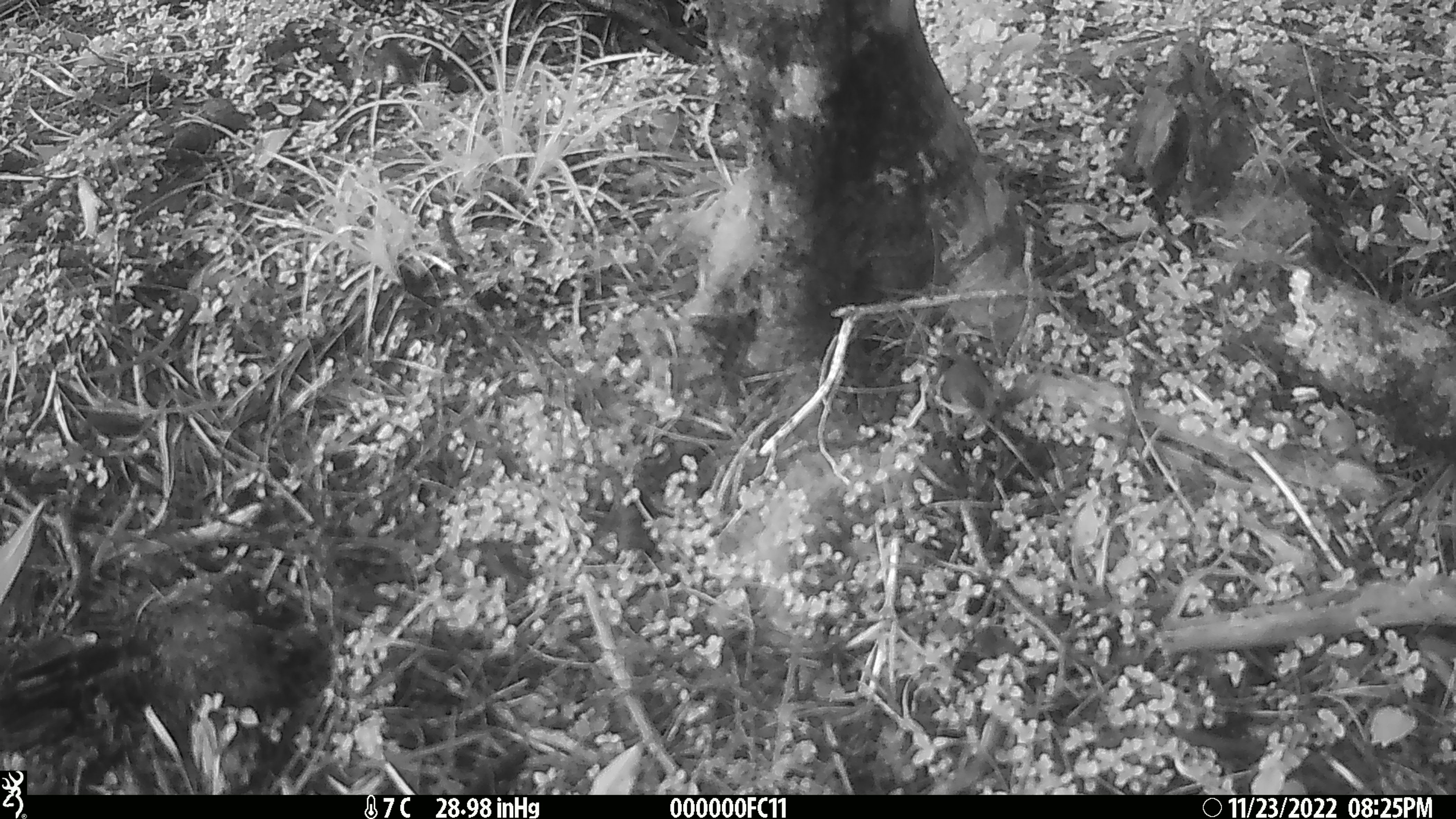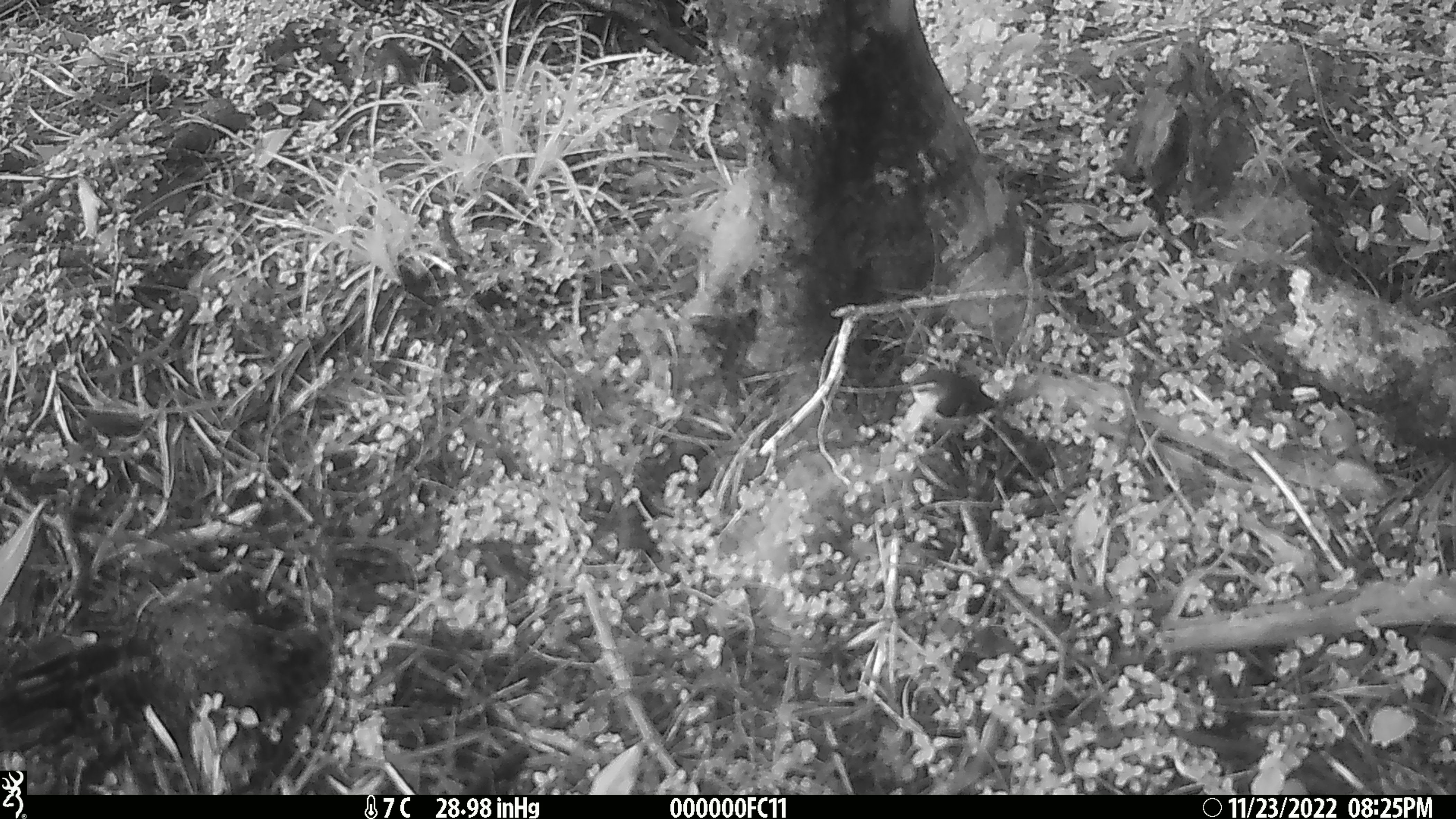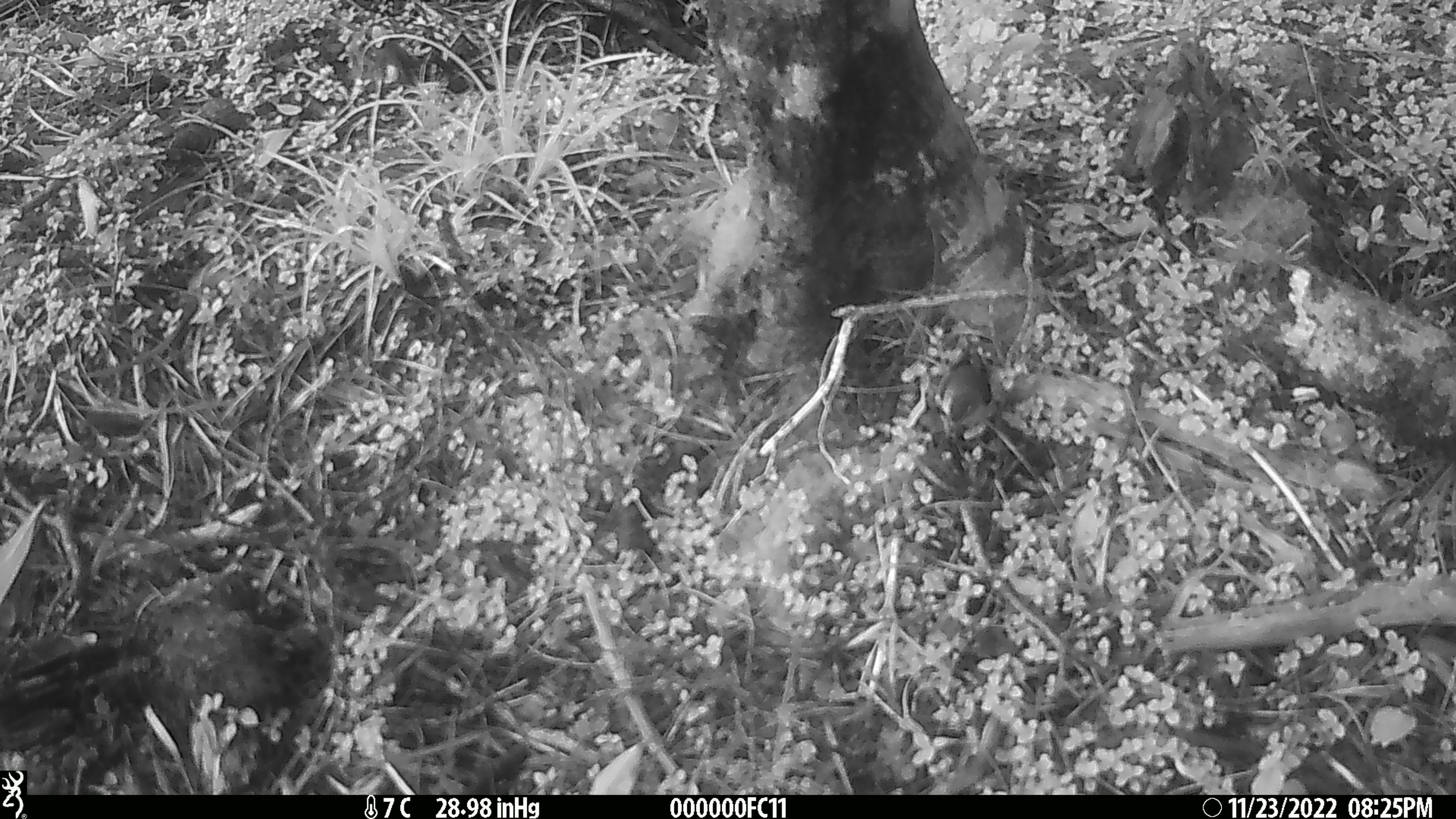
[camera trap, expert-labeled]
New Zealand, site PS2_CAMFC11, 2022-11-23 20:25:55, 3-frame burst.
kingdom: Animalia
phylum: Chordata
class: Aves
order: Passeriformes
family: Acanthisittidae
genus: Acanthisitta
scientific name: Acanthisitta chloris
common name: rifleman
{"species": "rifleman (Acanthisitta chloris)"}